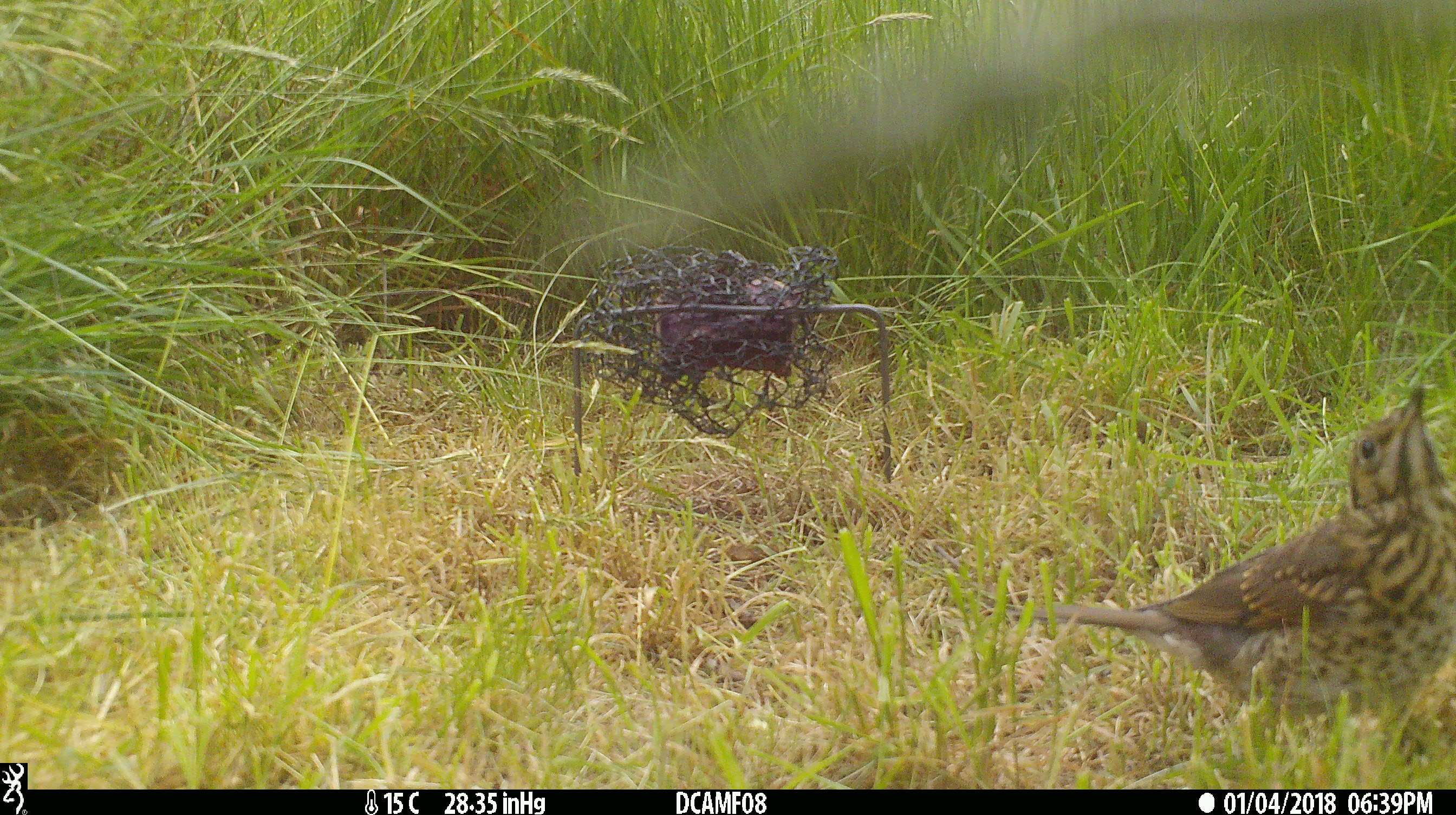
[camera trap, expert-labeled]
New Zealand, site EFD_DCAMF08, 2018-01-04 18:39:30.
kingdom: Animalia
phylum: Chordata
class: Aves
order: Passeriformes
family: Turdidae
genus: Turdus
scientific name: Turdus philomelos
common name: song thrush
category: thrush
Thrush (song thrush) (Turdus philomelos).